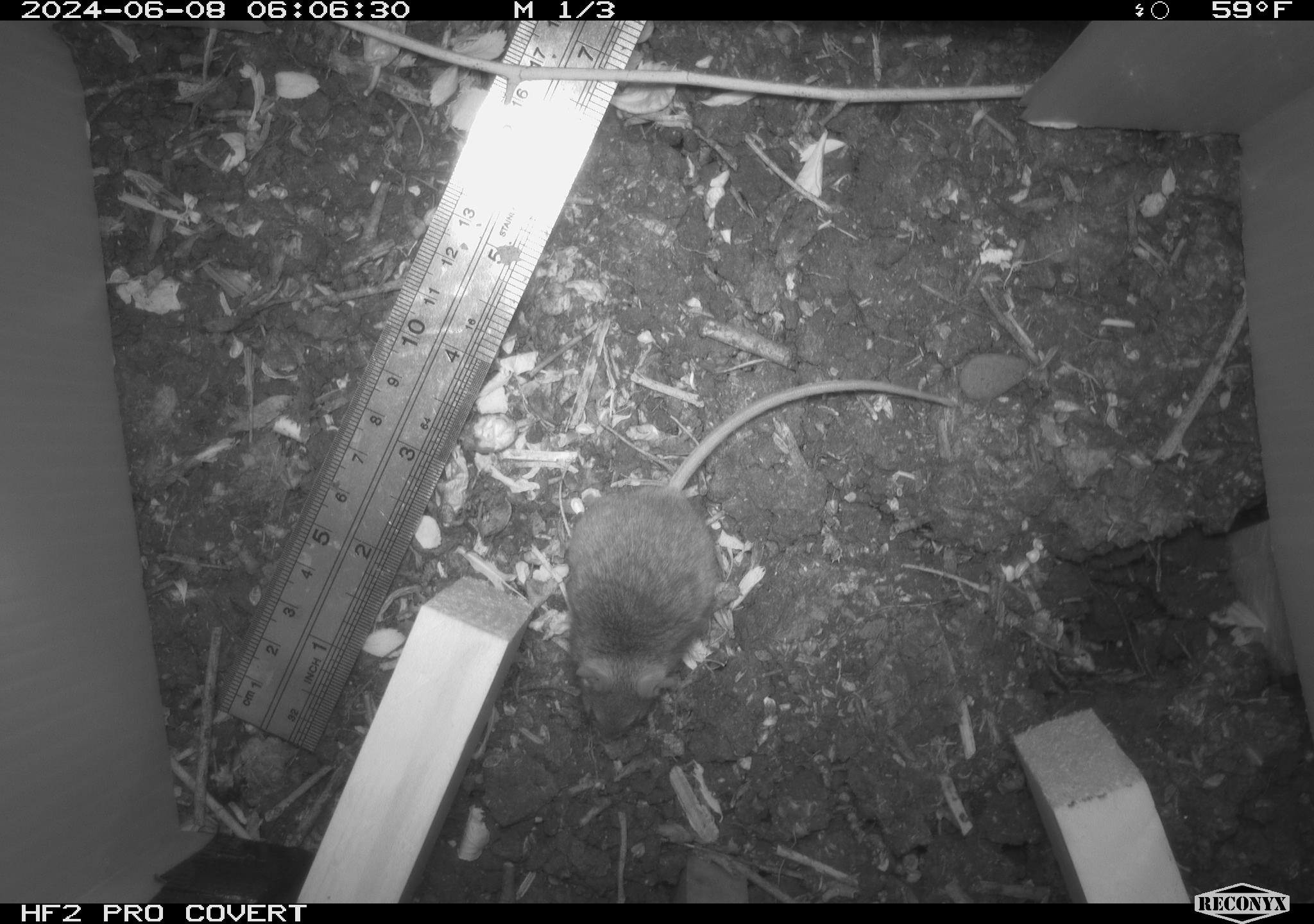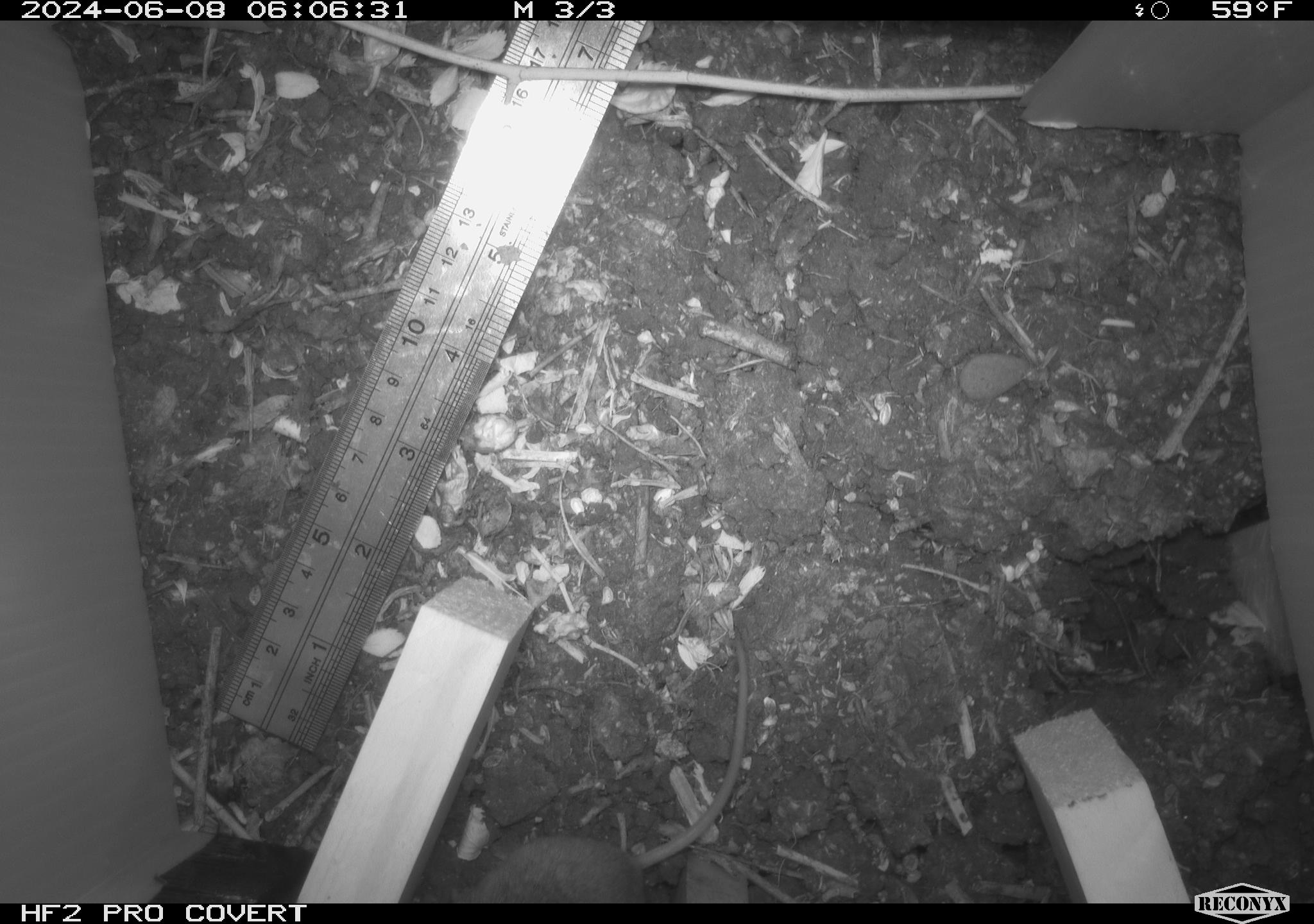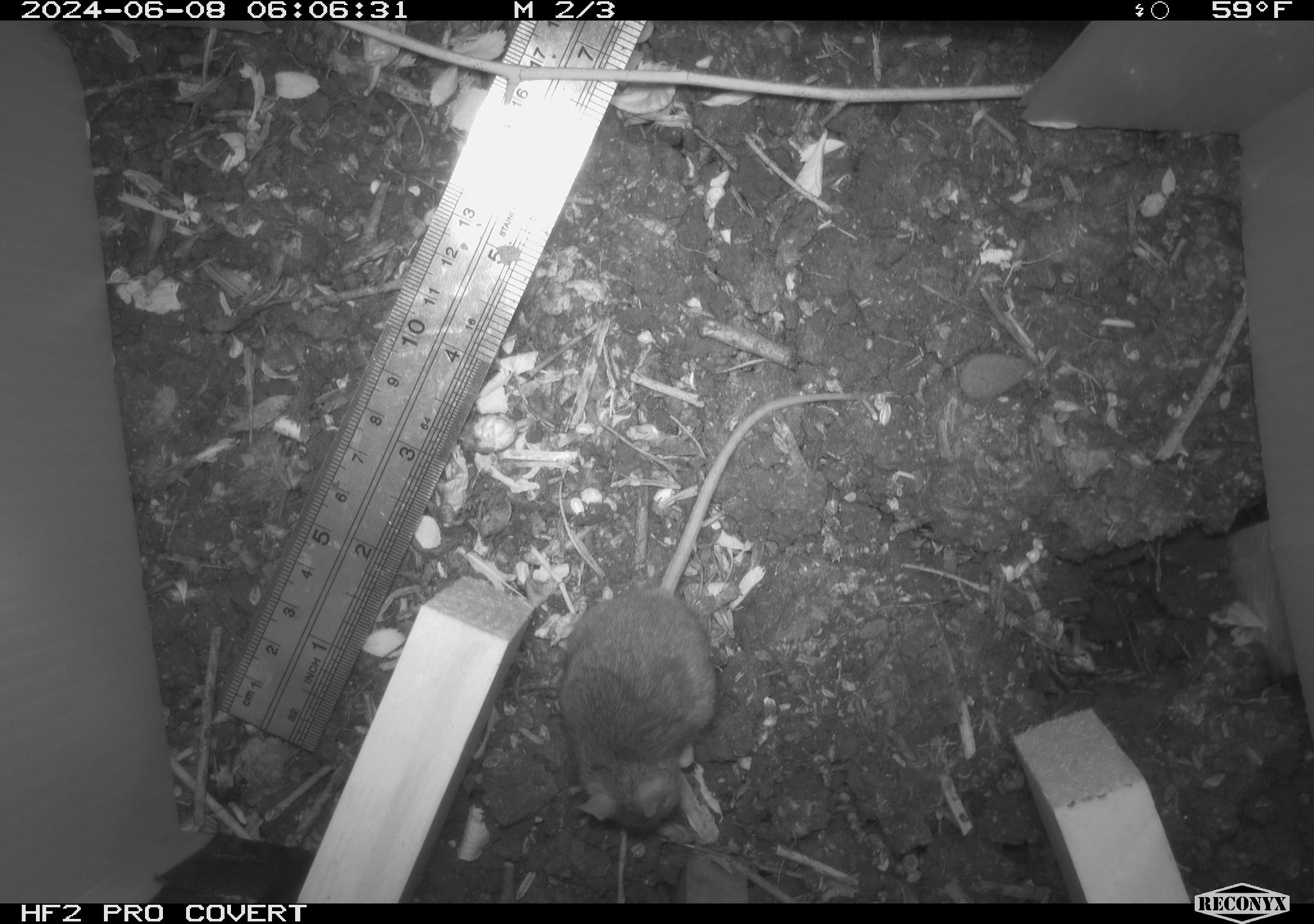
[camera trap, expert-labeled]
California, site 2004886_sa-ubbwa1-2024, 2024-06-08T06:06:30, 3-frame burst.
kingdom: Animalia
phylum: Chordata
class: Mammalia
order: Rodentia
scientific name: Rodentia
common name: mouse species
Mouse species (Rodentia).